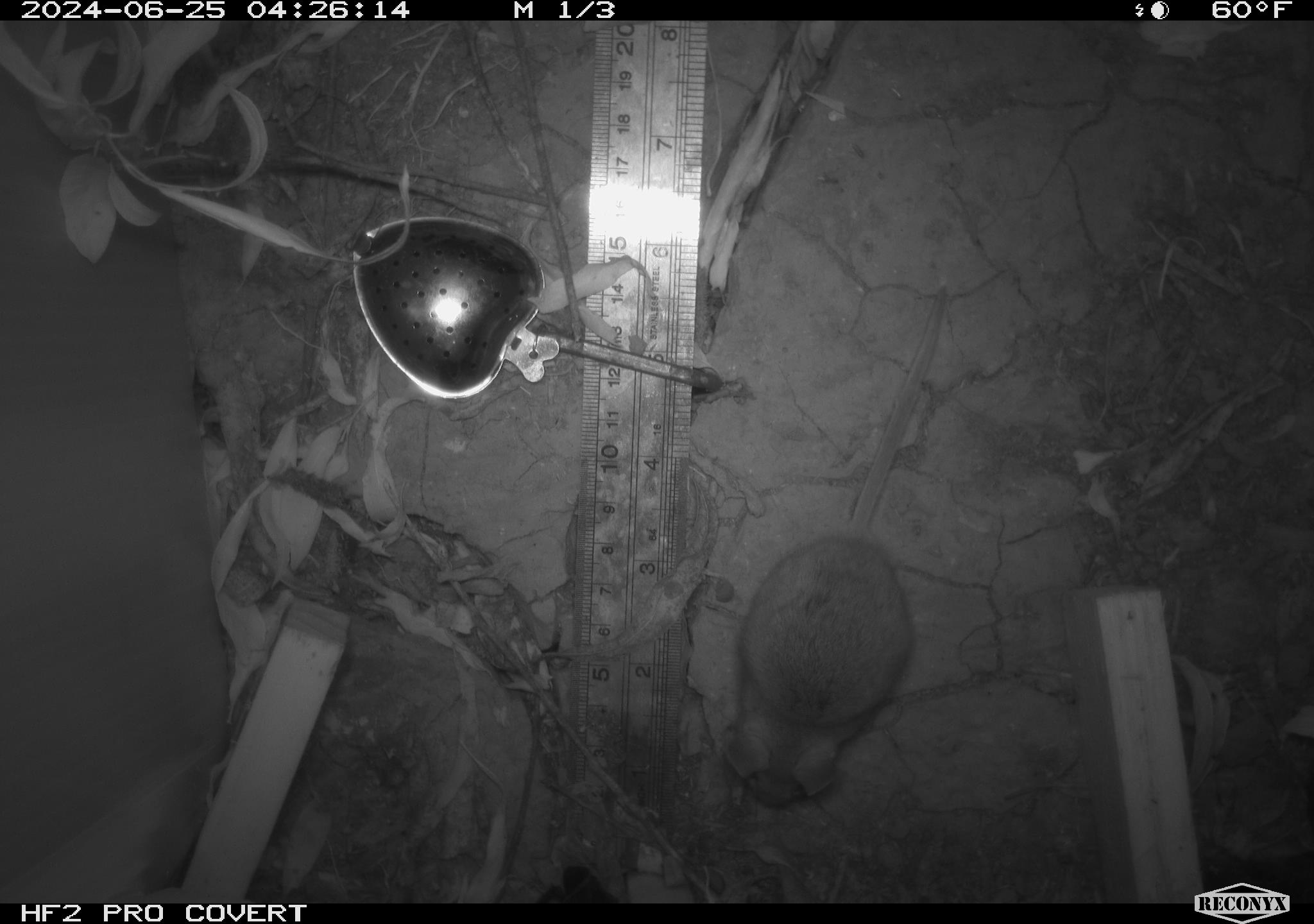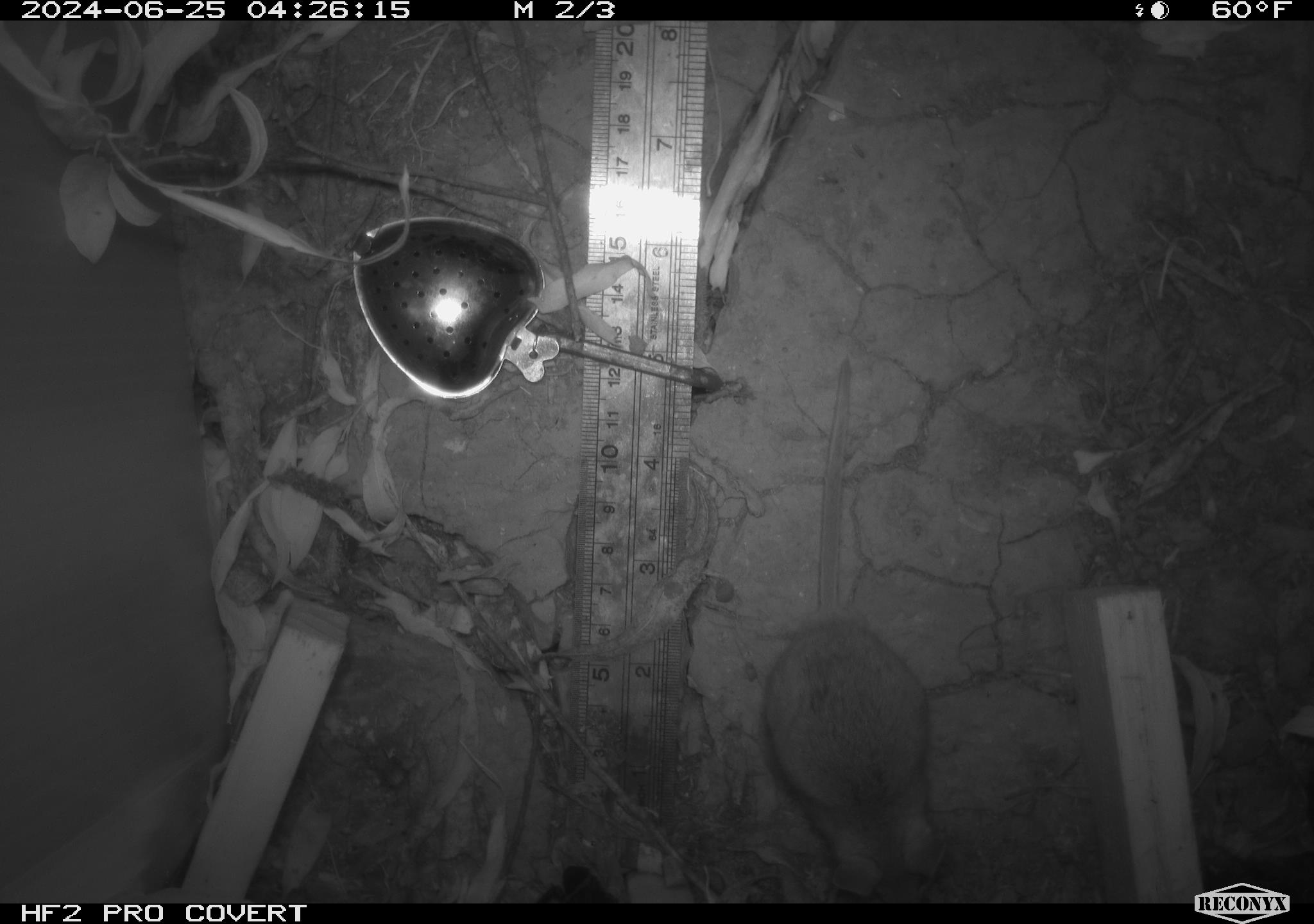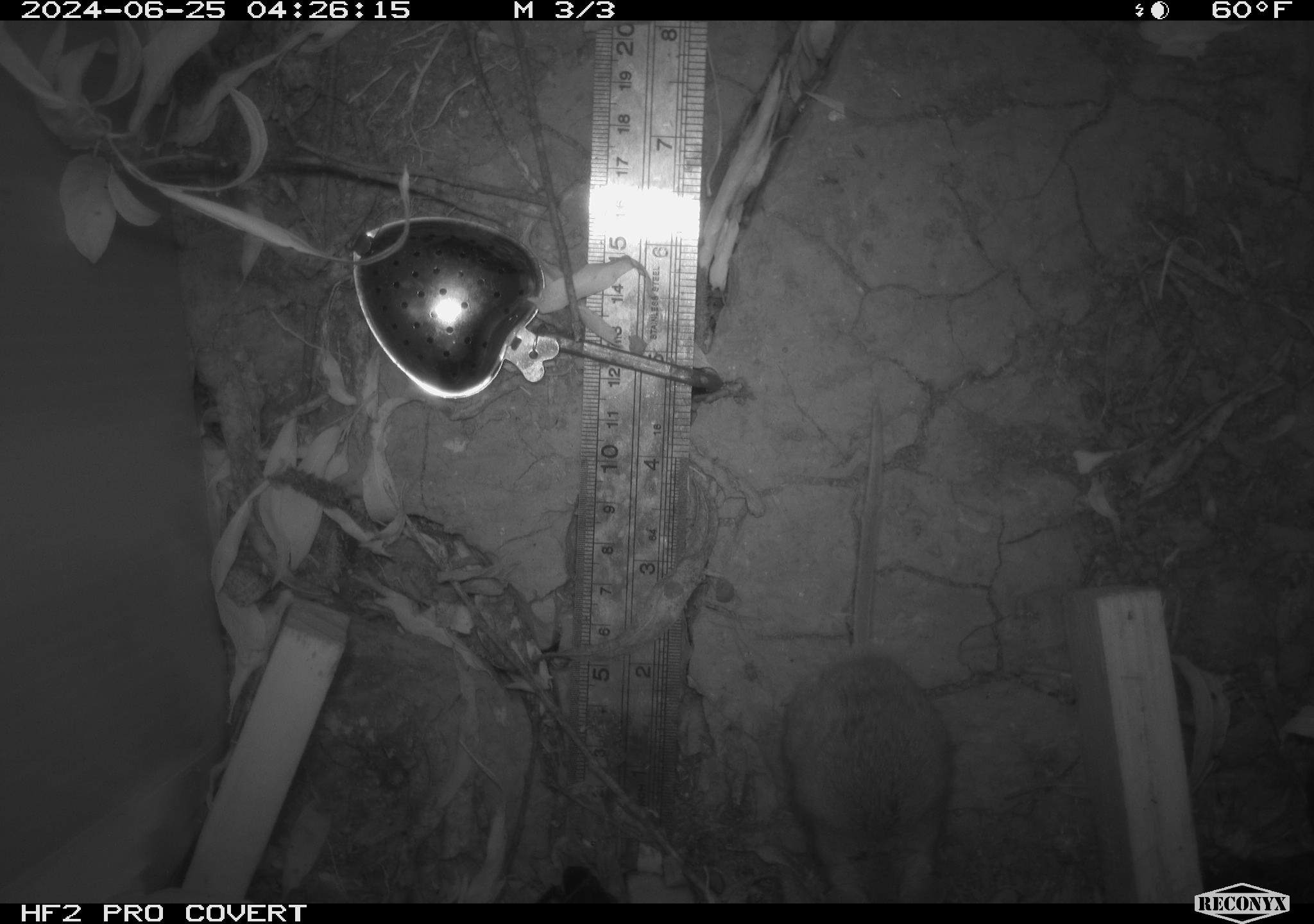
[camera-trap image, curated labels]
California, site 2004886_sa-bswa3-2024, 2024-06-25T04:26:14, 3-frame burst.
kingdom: Animalia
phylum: Chordata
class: Mammalia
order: Rodentia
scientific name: Rodentia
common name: mouse species